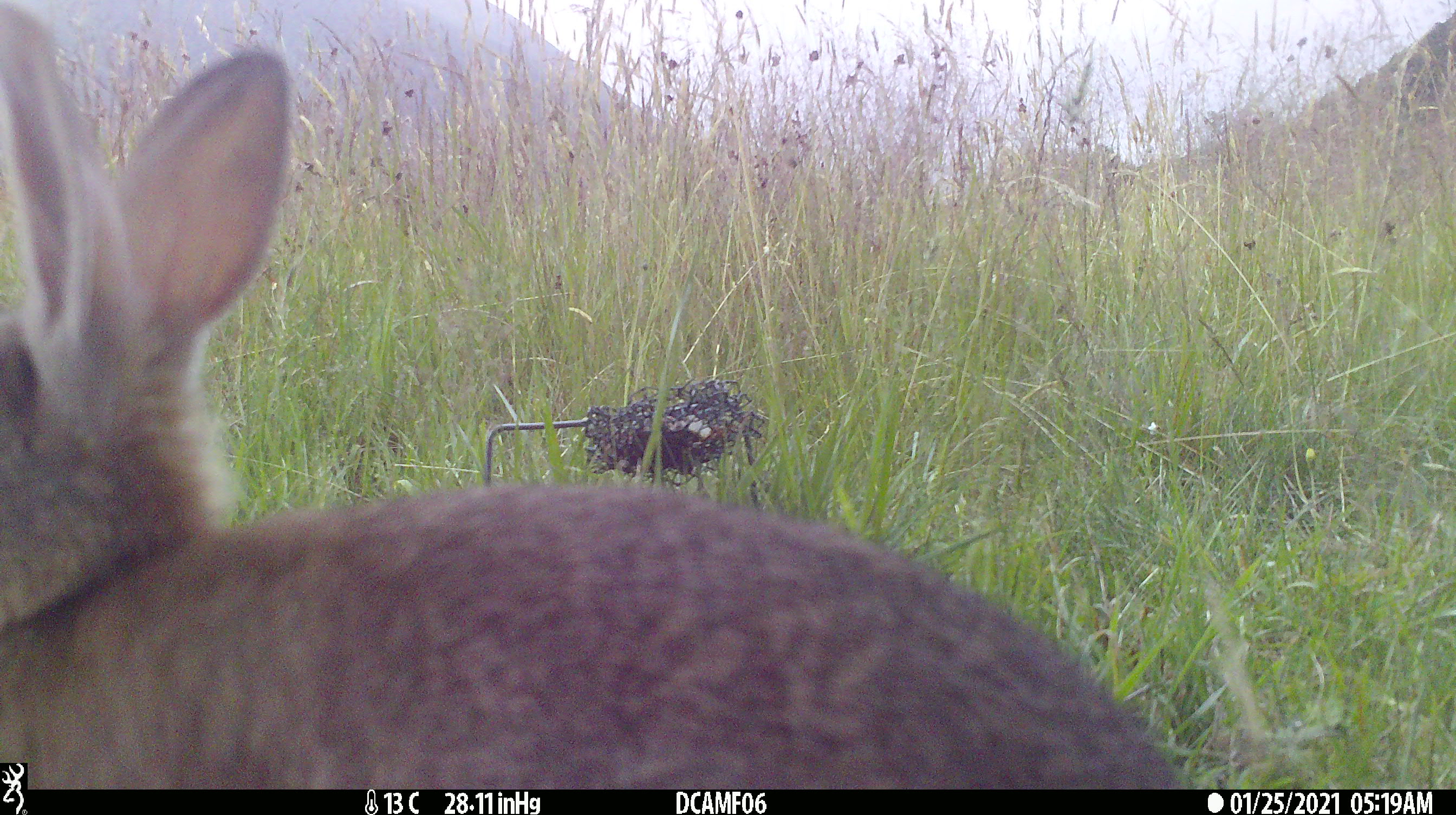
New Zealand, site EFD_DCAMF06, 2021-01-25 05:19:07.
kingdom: Animalia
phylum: Chordata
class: Mammalia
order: Lagomorpha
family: Leporidae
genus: Oryctolagus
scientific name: Oryctolagus cuniculus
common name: european rabbit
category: rabbit